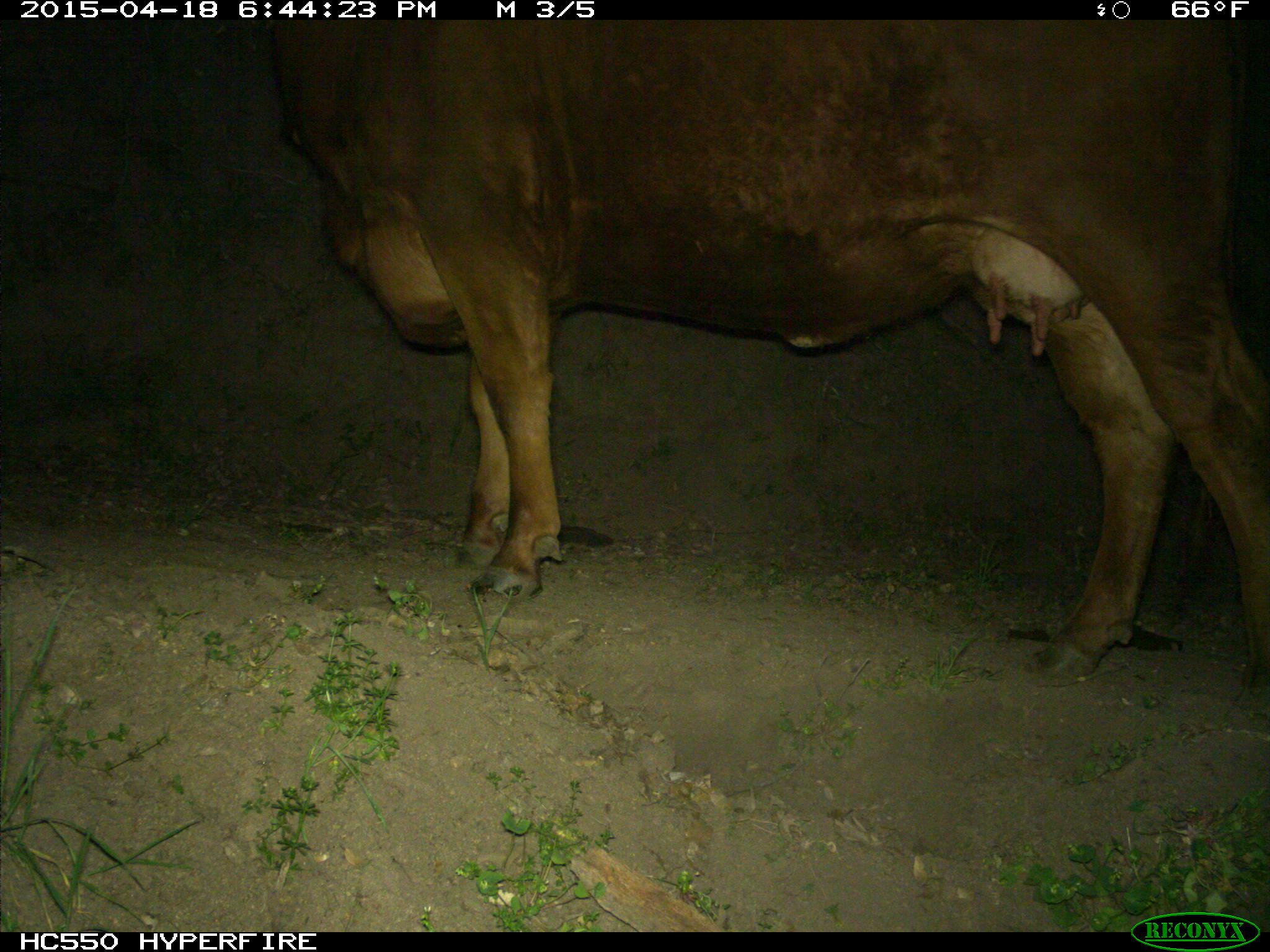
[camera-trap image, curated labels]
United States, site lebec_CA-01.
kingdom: Animalia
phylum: Chordata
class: Mammalia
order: Artiodactyla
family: Bovidae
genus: Bos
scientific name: Bos taurus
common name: domestic cow